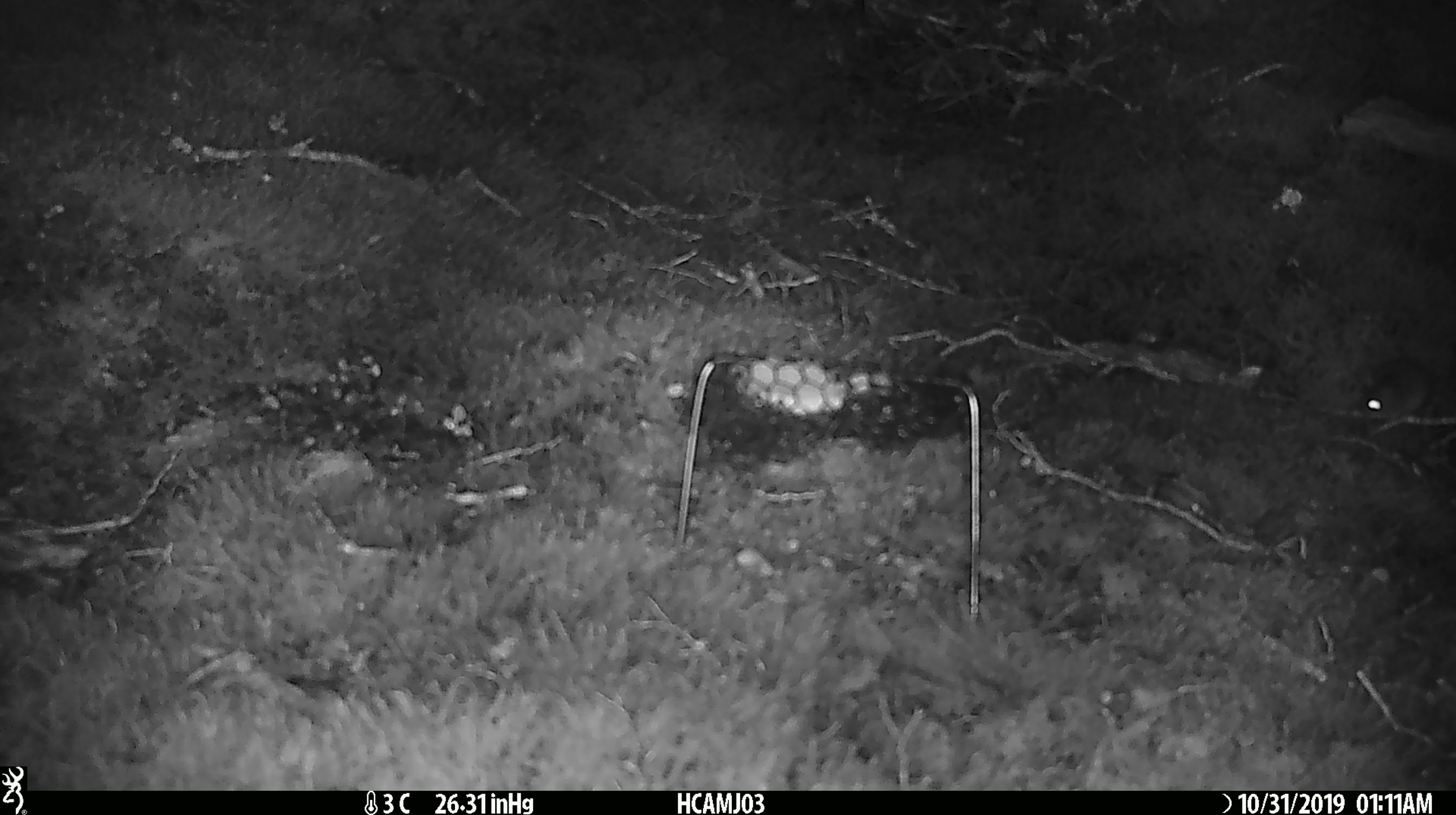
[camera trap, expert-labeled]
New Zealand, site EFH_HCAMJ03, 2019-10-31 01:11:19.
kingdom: Animalia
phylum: Chordata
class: Mammalia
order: Rodentia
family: Muridae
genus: Mus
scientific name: Mus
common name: mouse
Mouse (Mus).